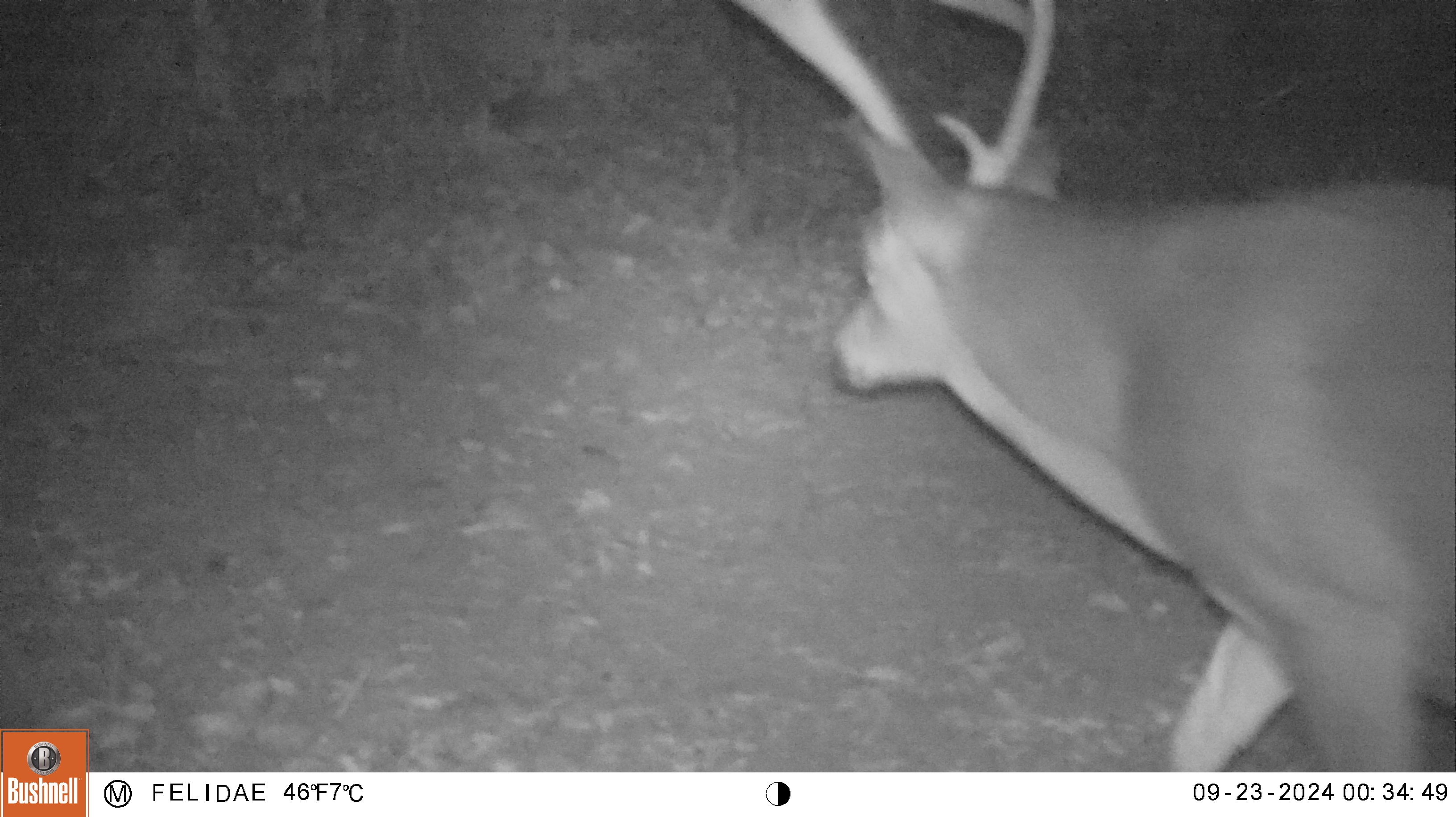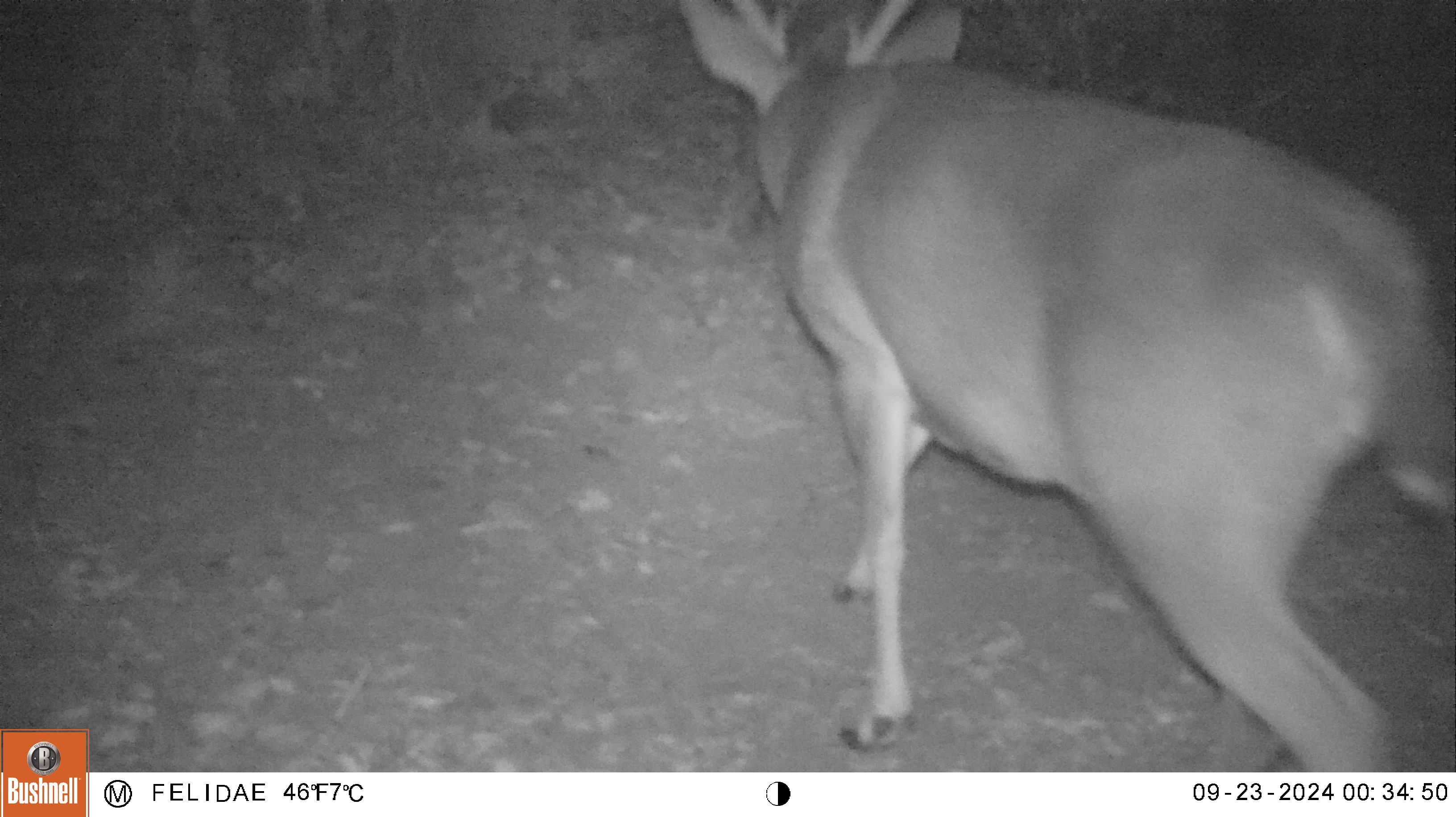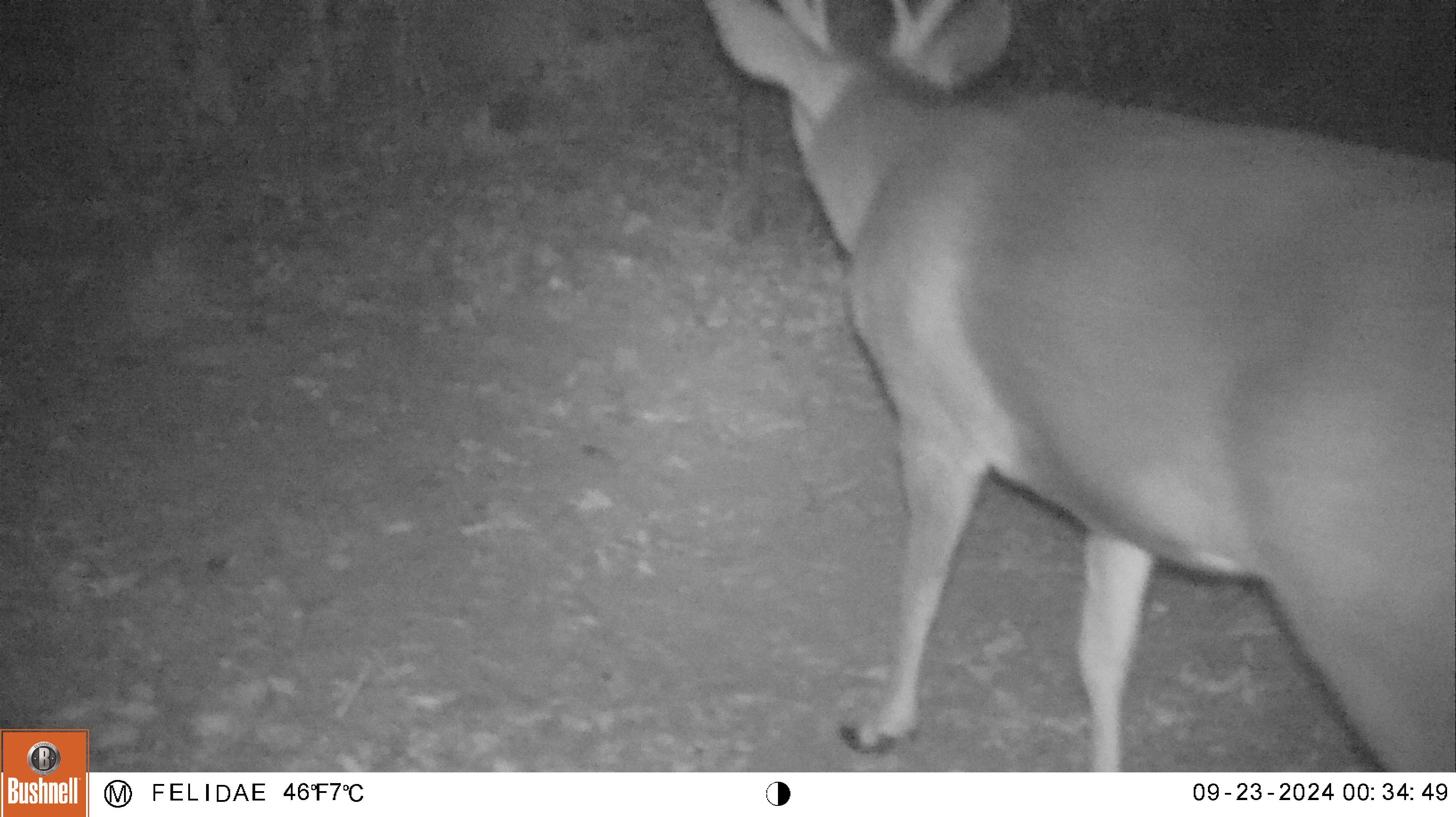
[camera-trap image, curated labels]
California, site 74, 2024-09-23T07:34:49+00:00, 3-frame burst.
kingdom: Animalia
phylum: Chordata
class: Mammalia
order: Artiodactyla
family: Cervidae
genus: Odocoileus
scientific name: Odocoileus hemionus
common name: mule deer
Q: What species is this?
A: Mule deer (Odocoileus hemionus).